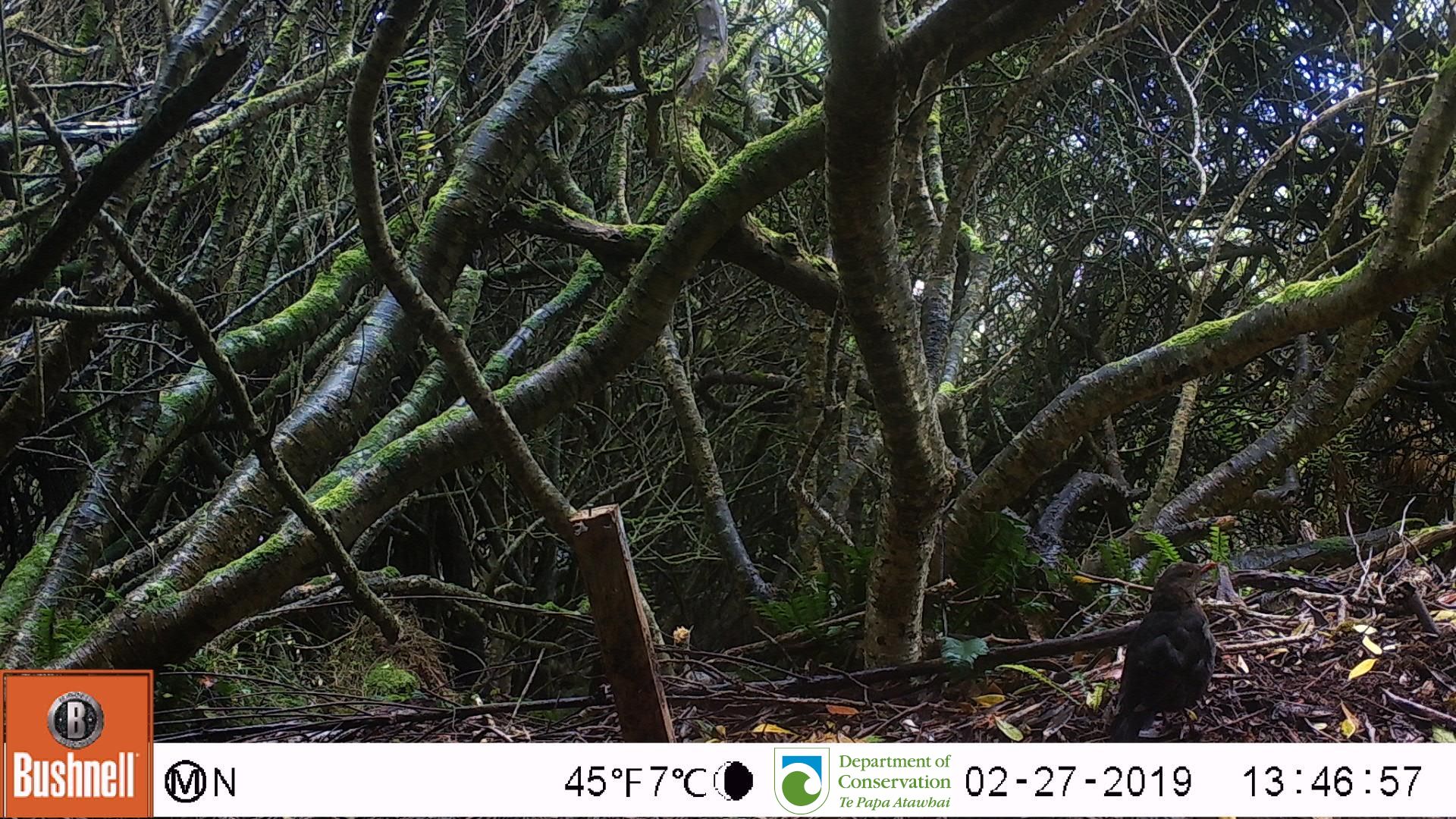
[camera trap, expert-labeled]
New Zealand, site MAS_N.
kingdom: Animalia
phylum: Chordata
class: Aves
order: Passeriformes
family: Turdidae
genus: Turdus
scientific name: Turdus merula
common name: eurasian blackbird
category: blackbird